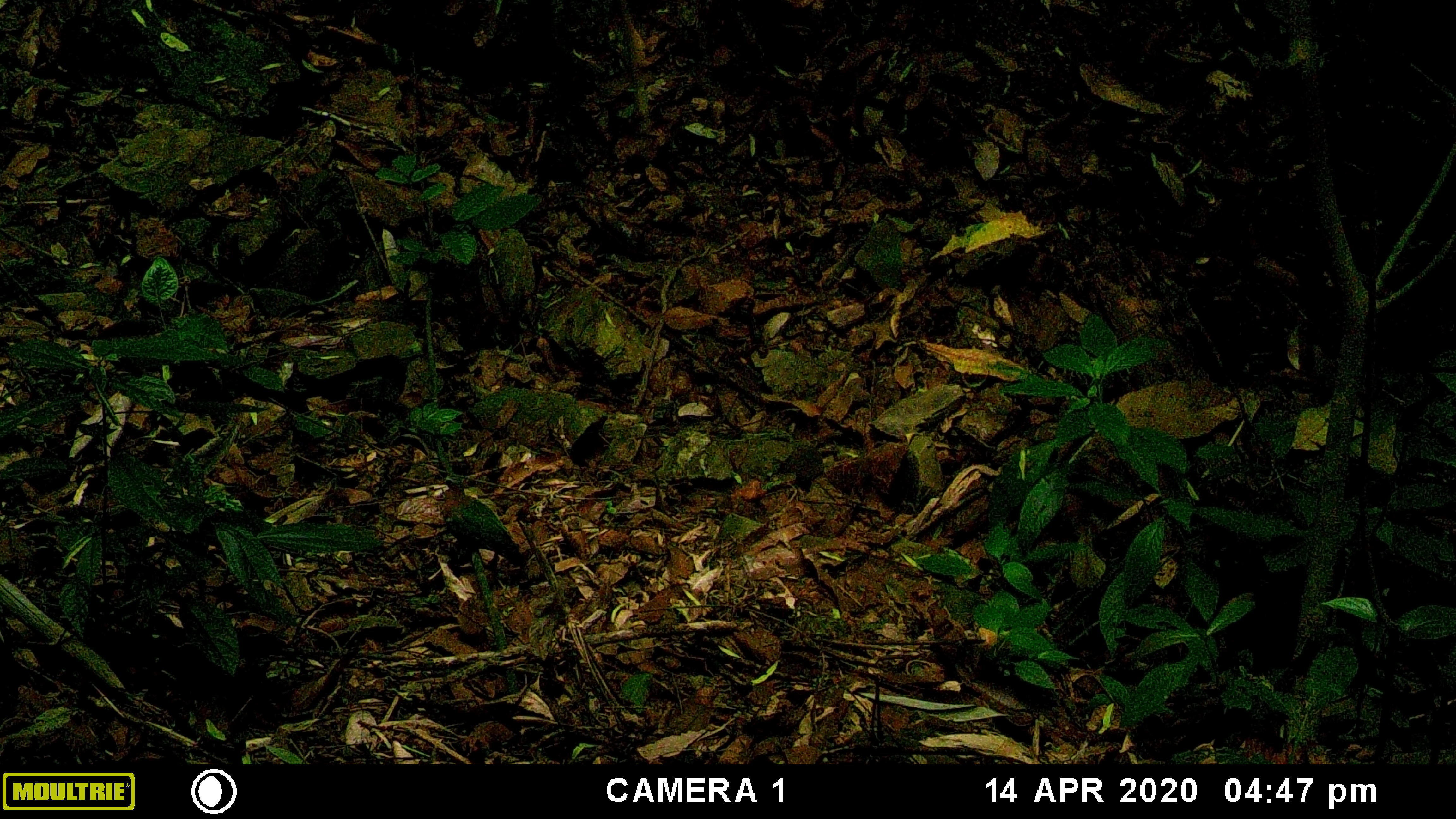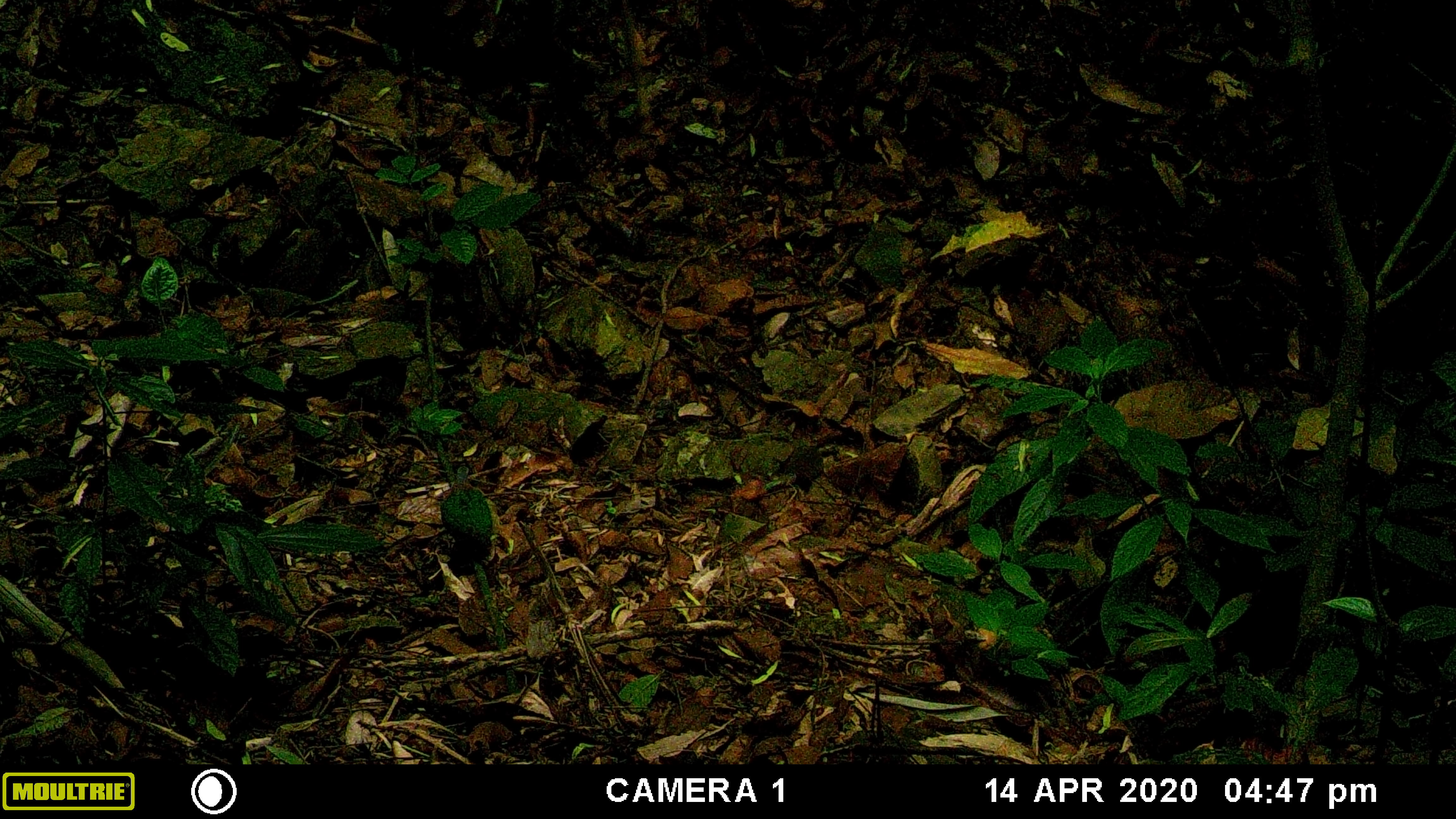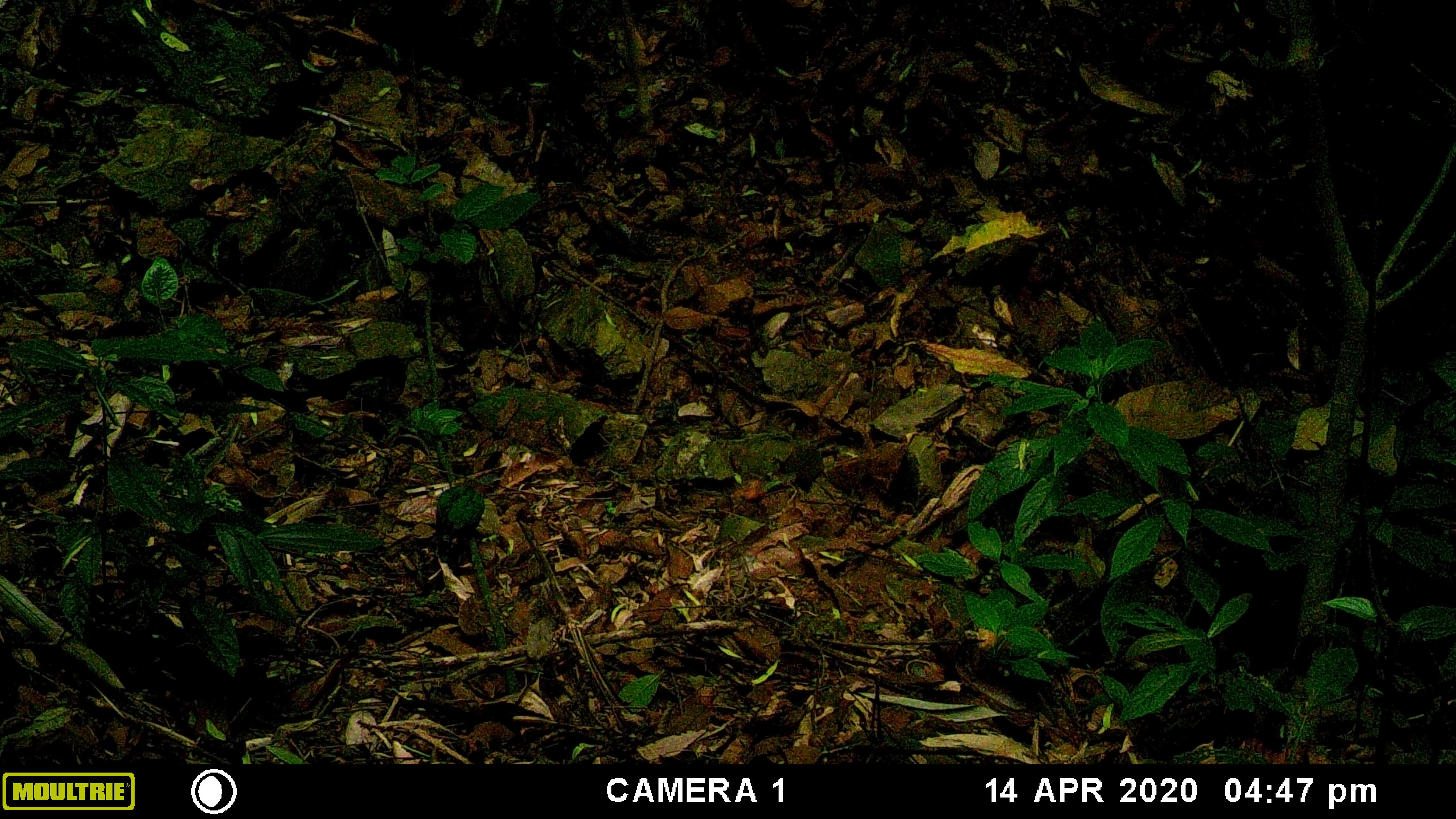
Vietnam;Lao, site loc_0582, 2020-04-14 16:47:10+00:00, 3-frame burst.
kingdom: Animalia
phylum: Chordata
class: Aves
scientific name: Aves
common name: bird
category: unidentified bird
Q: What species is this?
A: Unidentified bird (bird) (Aves).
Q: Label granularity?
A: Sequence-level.